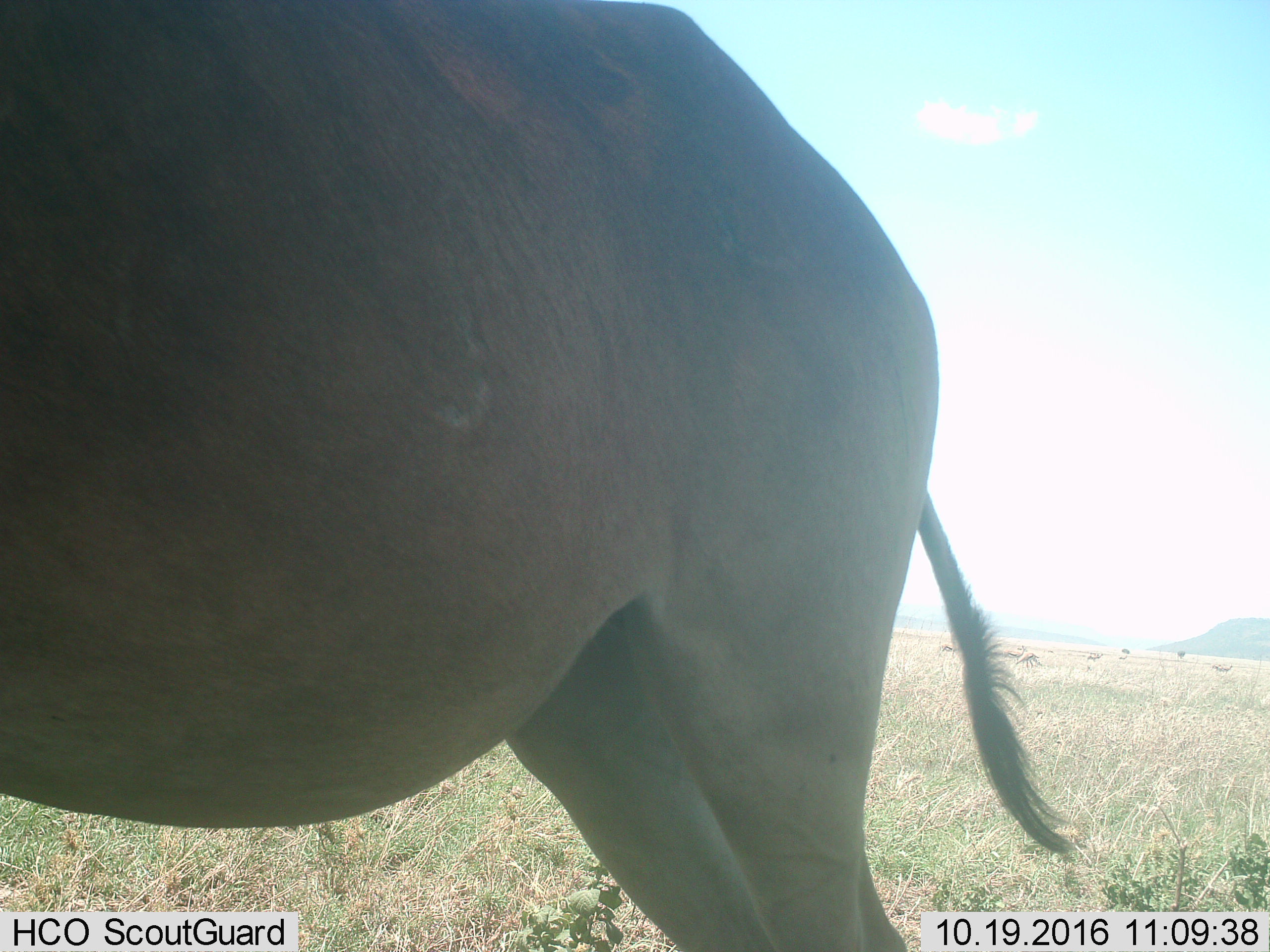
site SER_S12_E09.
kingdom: Animalia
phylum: Chordata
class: Mammalia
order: Artiodactyla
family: Bovidae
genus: Alcelaphus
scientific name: Alcelaphus buselaphus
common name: hartebeest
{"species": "hartebeest (Alcelaphus buselaphus)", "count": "1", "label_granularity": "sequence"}